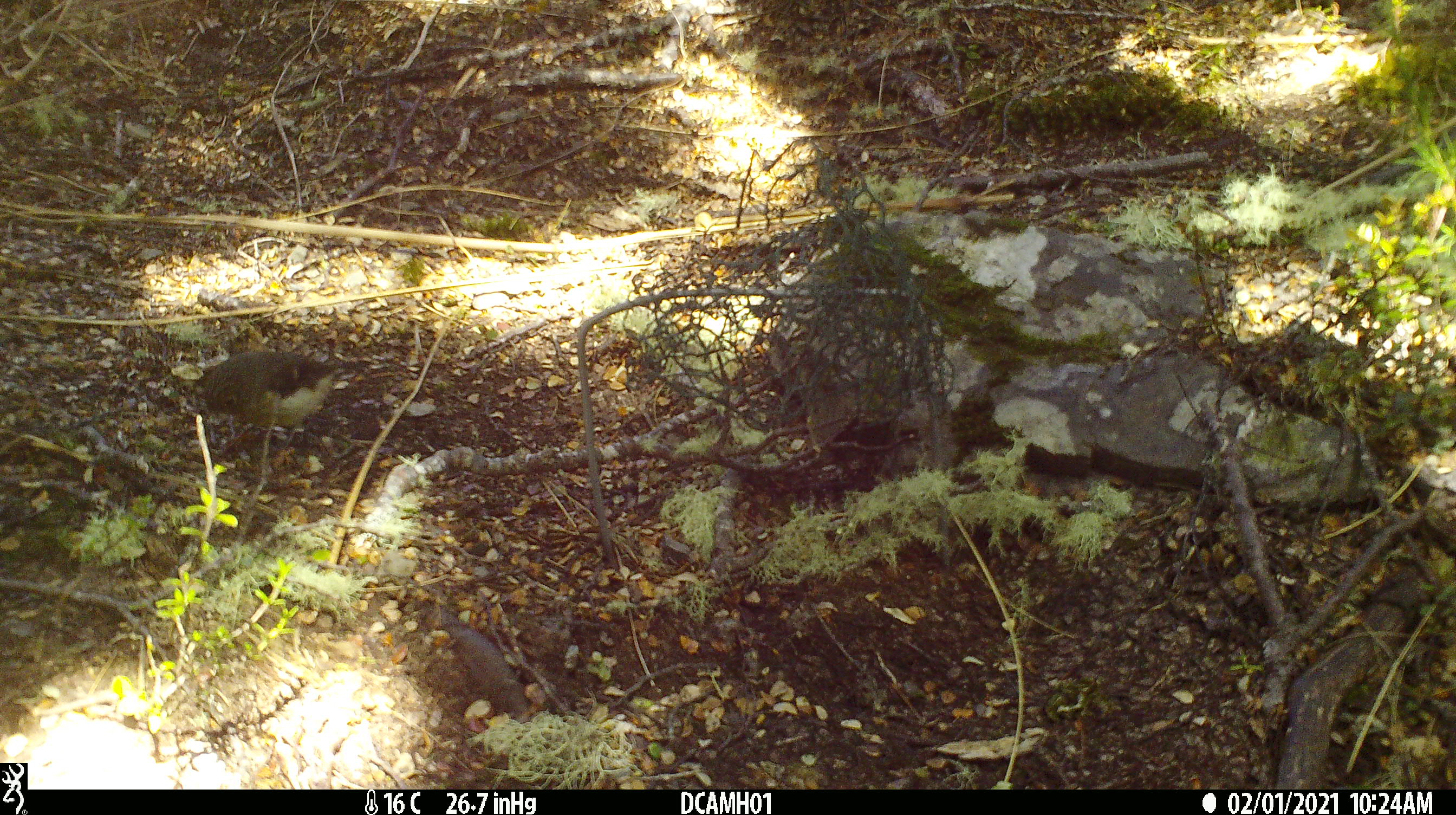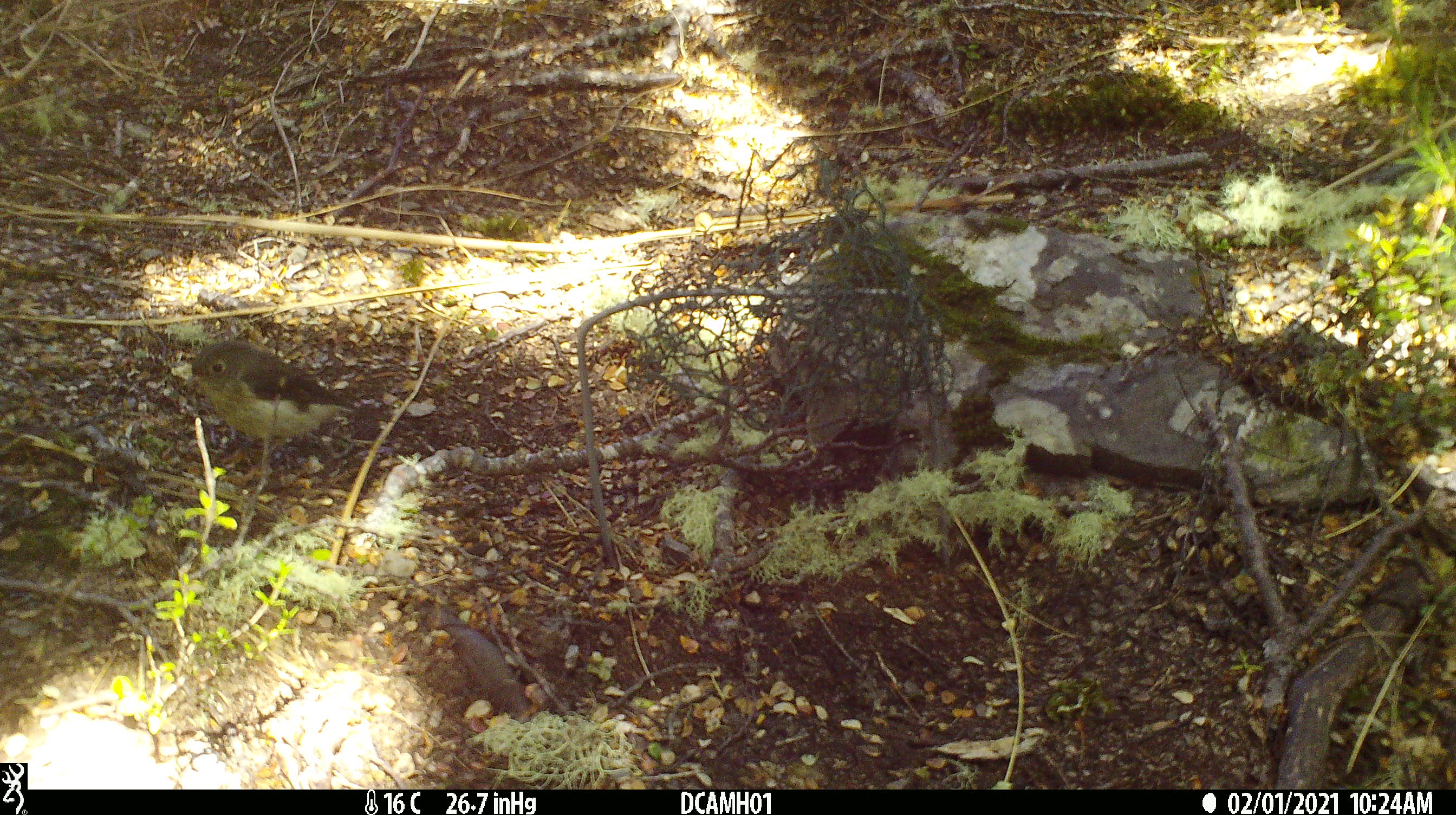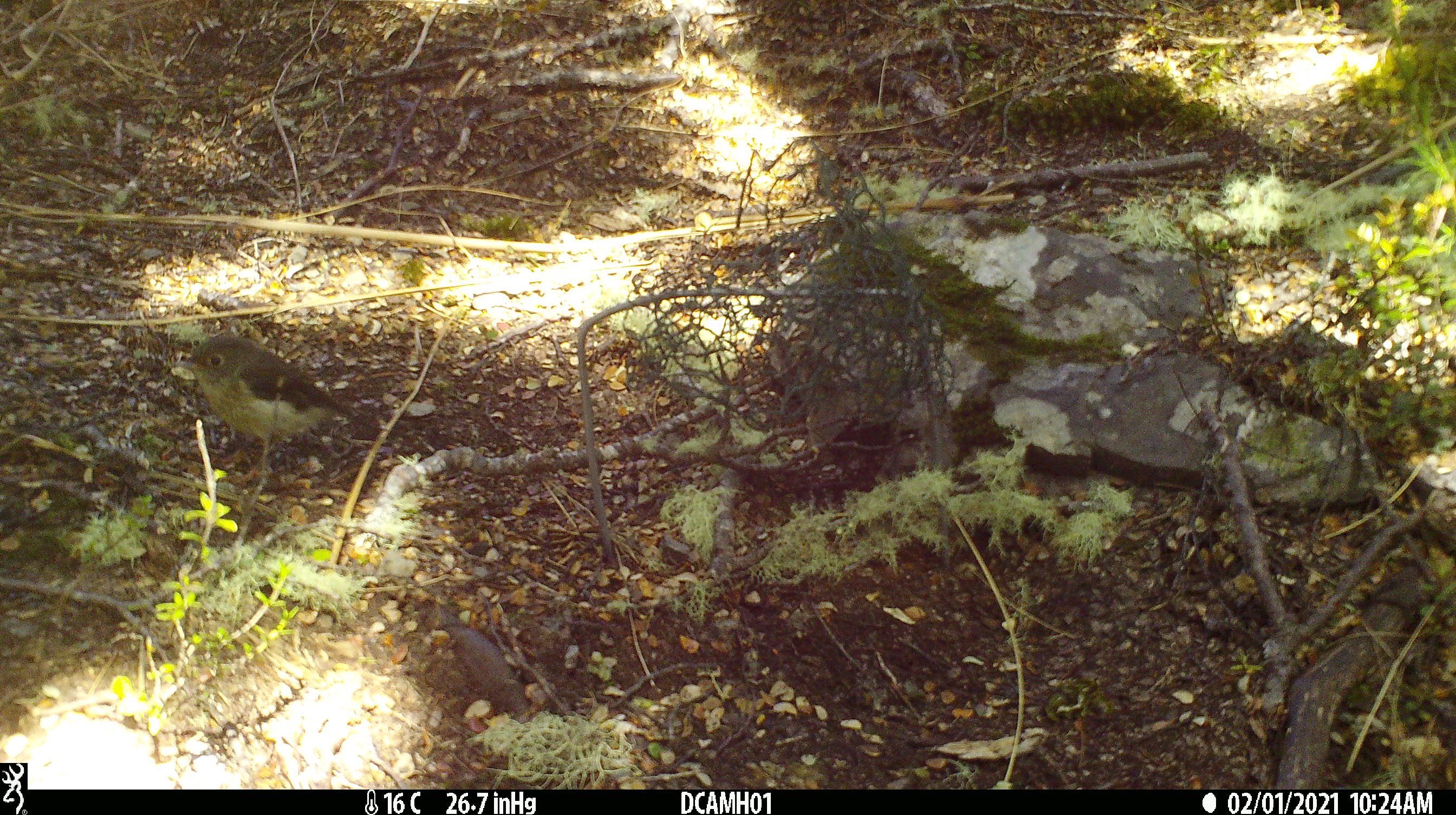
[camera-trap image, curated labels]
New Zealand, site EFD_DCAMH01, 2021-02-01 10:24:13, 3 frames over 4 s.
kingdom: Animalia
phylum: Chordata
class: Aves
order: Passeriformes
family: Petroicidae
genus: Petroica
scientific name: Petroica macrocephala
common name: tomtit